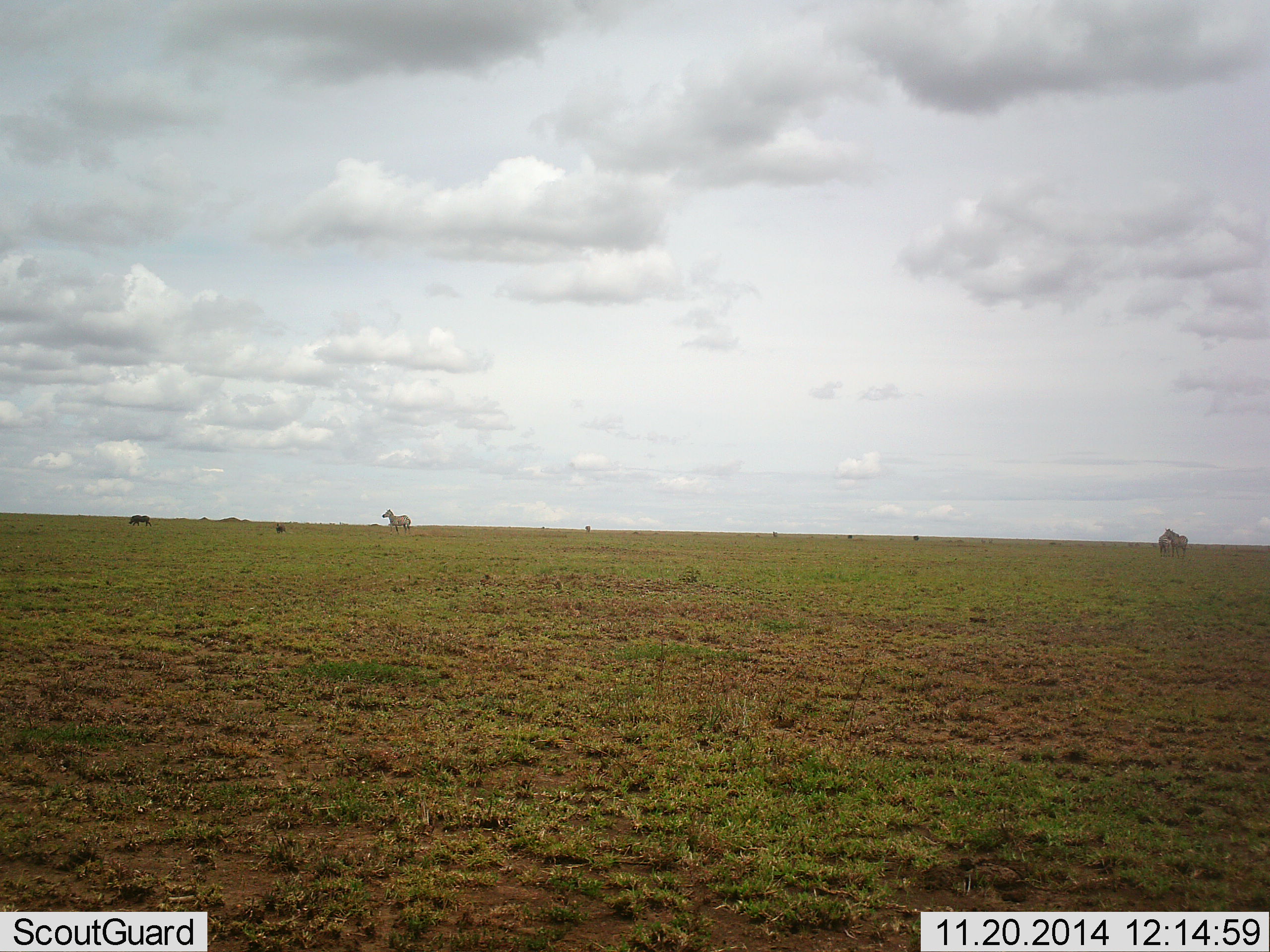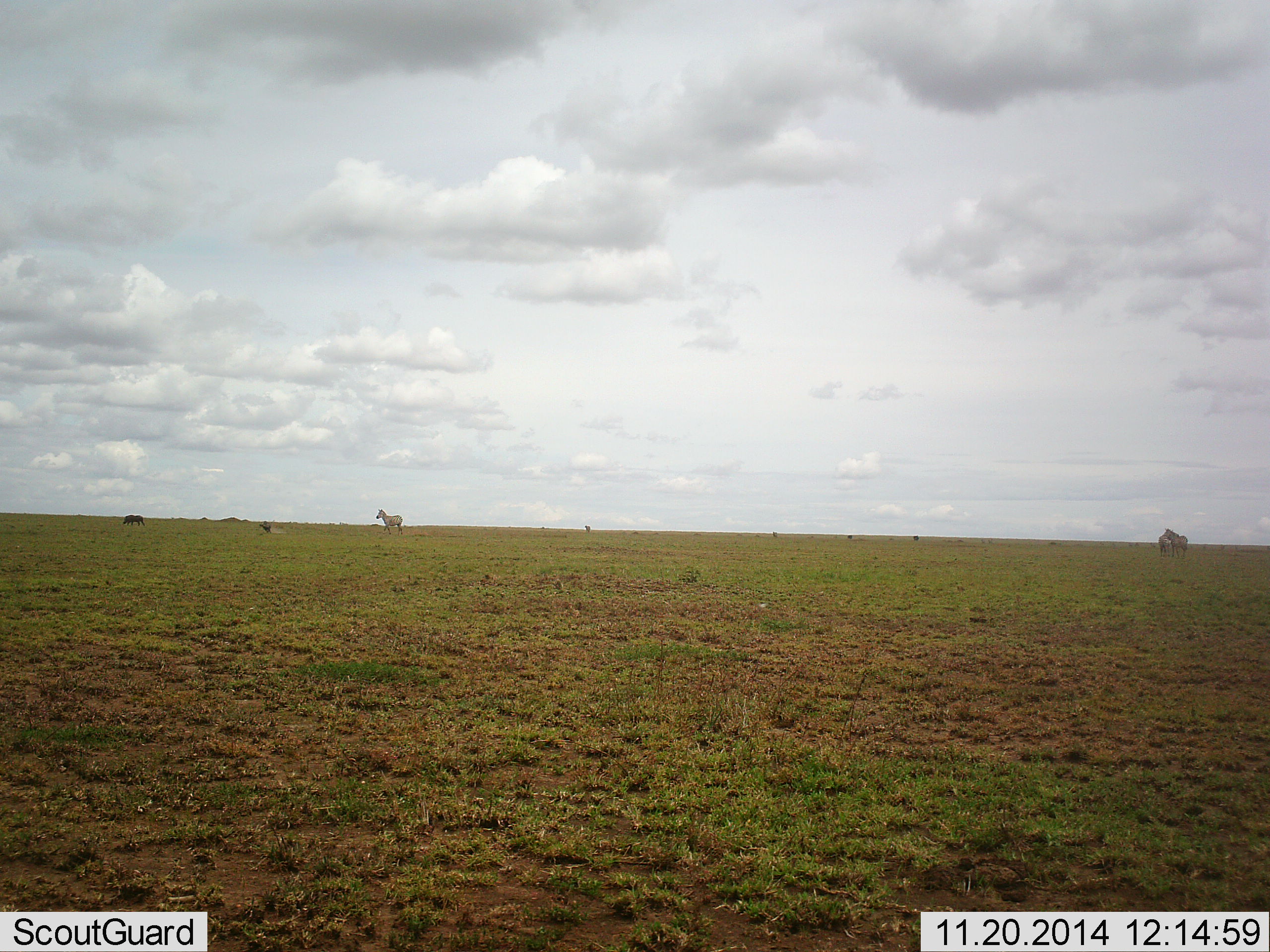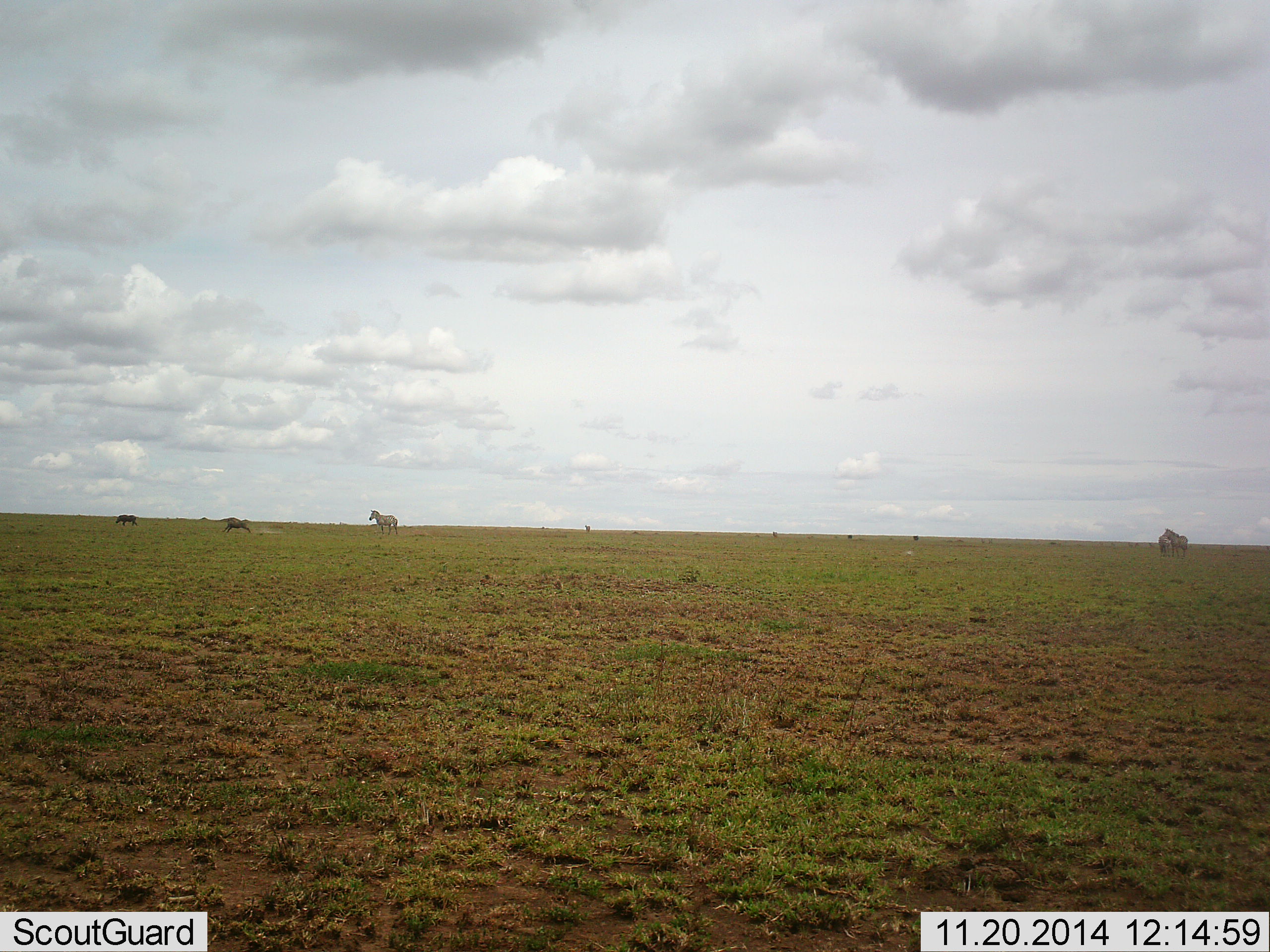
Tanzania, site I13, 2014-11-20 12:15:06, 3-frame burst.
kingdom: Animalia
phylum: Chordata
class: Mammalia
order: Perissodactyla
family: Equidae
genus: Equus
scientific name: Equus quagga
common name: plains zebra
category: zebra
Zebra (plains zebra) (Equus quagga), count 3. Behavior (volunteer vote fractions): standing 58%, resting 0%, moving 68%, interacting 11%. Young present (vote fraction): 0%. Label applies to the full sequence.